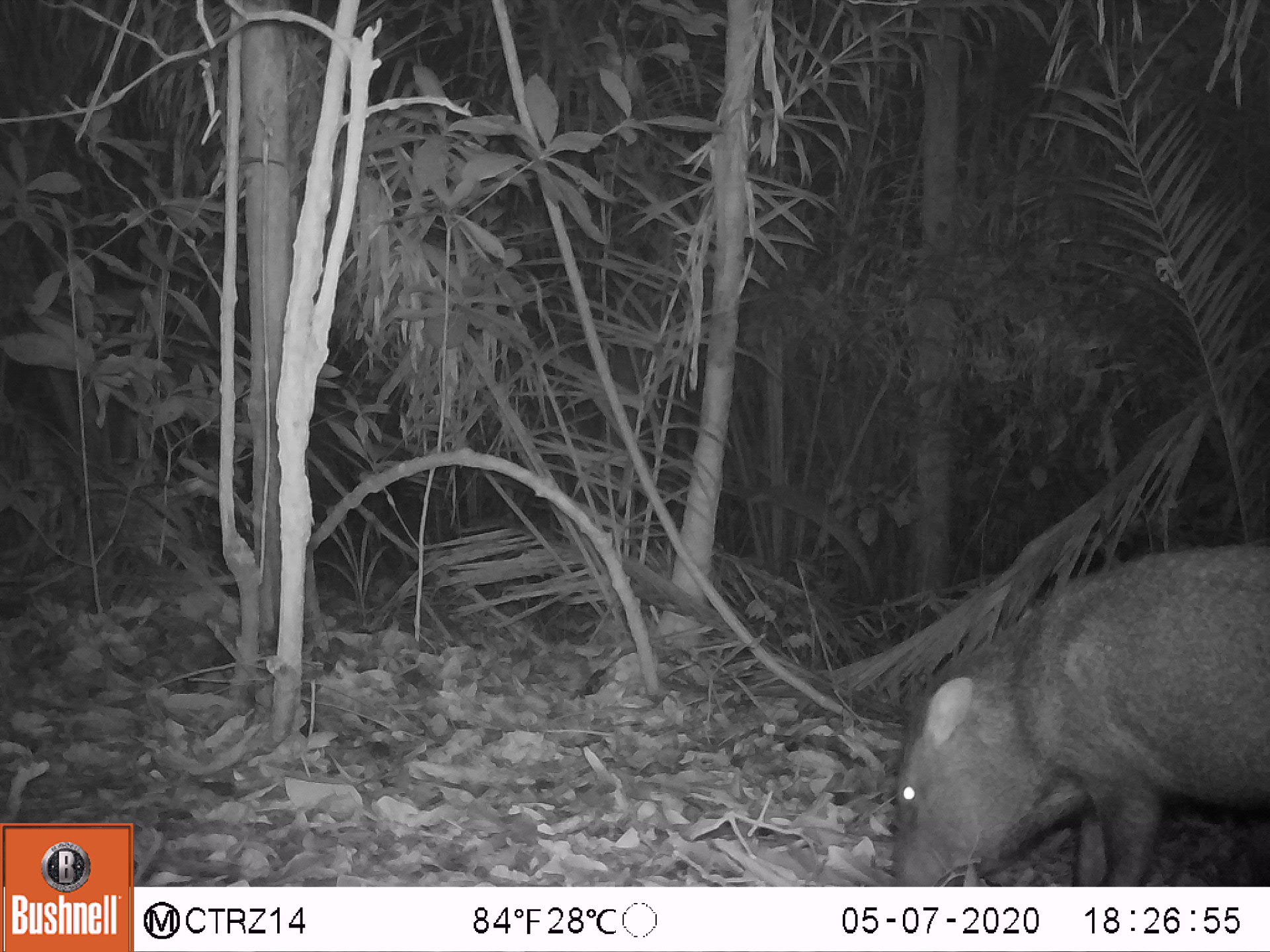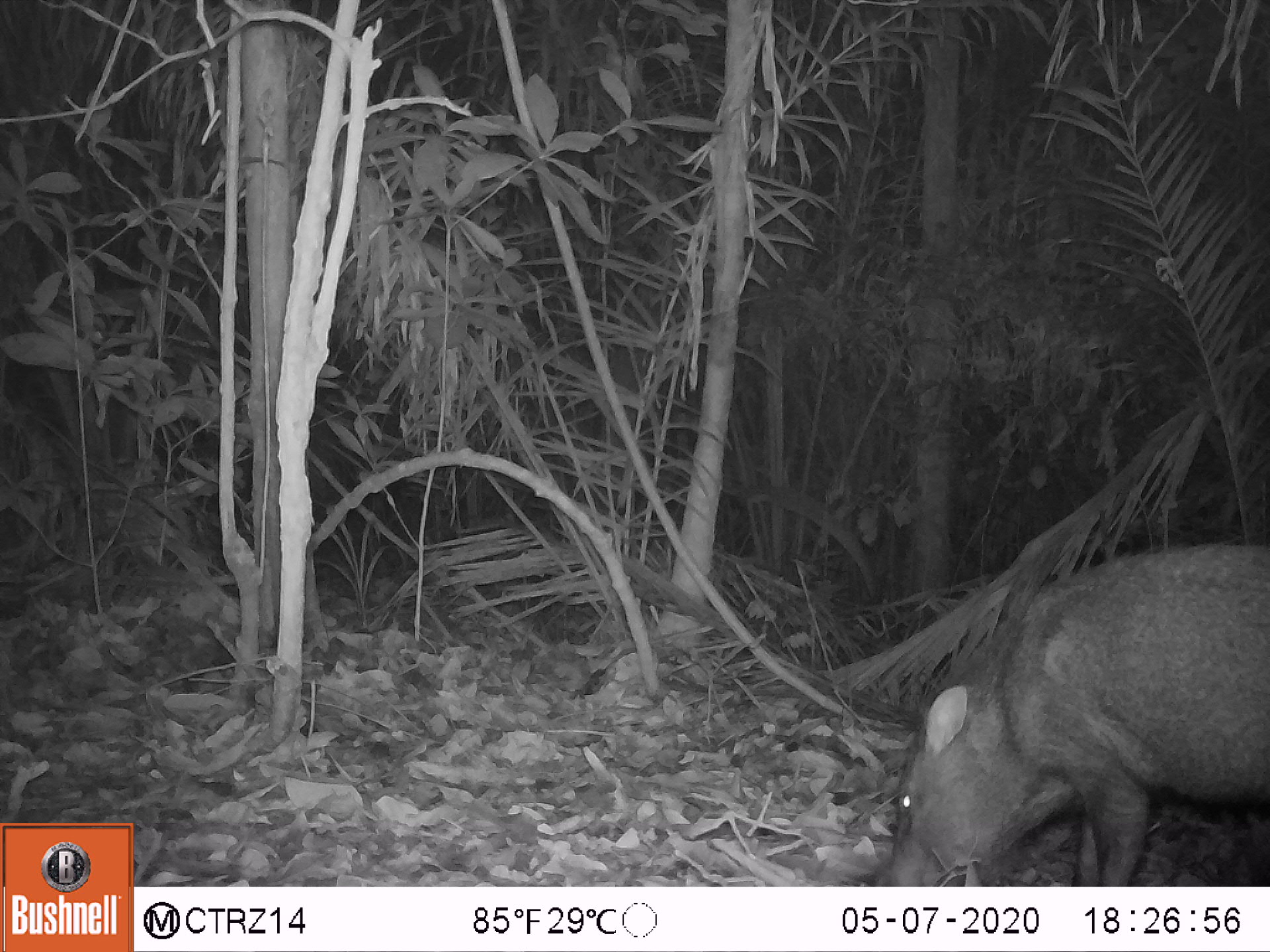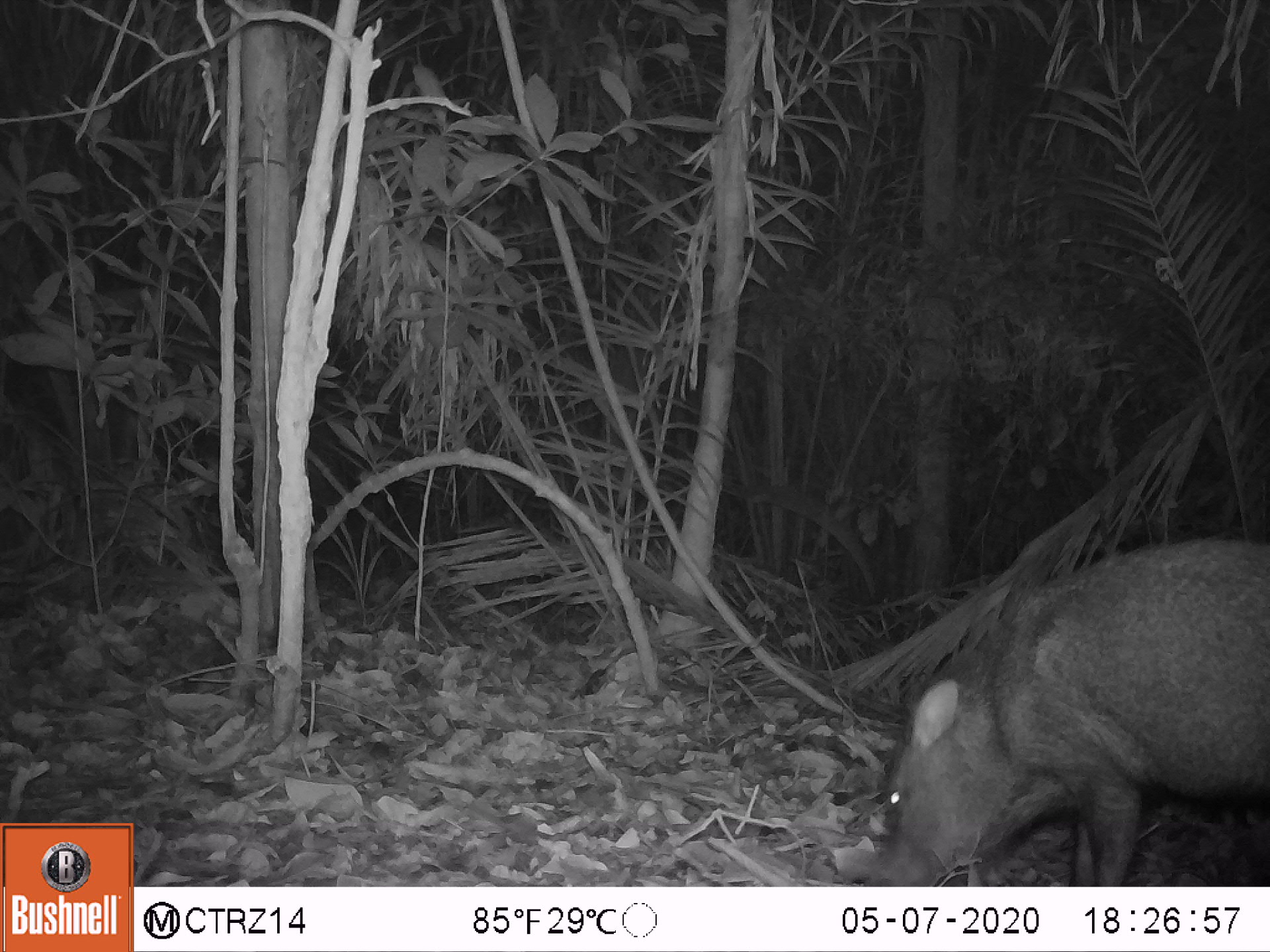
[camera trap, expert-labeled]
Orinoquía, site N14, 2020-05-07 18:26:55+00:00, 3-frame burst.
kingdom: Animalia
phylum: Chordata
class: Mammalia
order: Artiodactyla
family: Tayassuidae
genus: Pecari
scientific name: Pecari tajacu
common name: collared peccary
Collared peccary (Pecari tajacu).